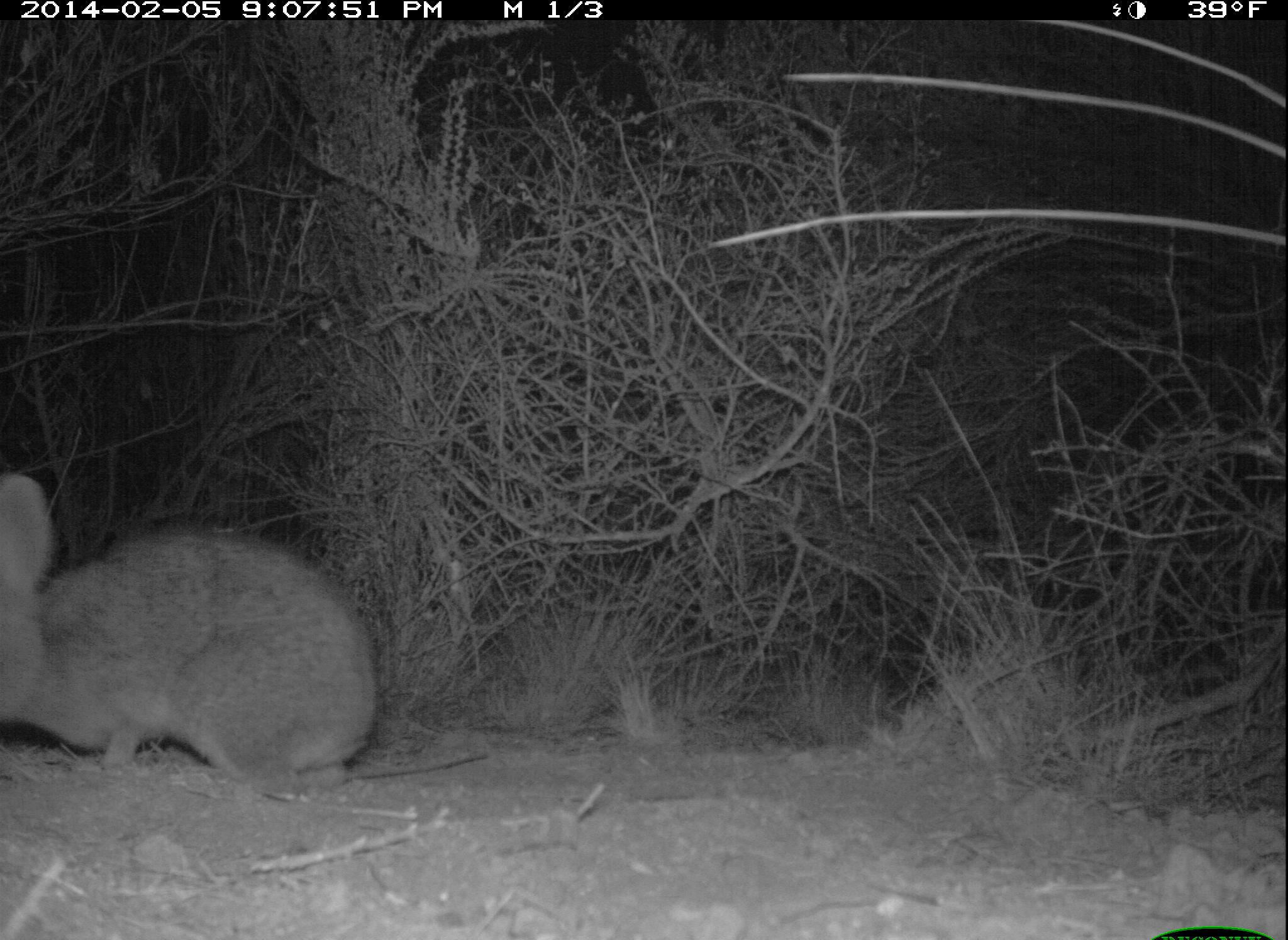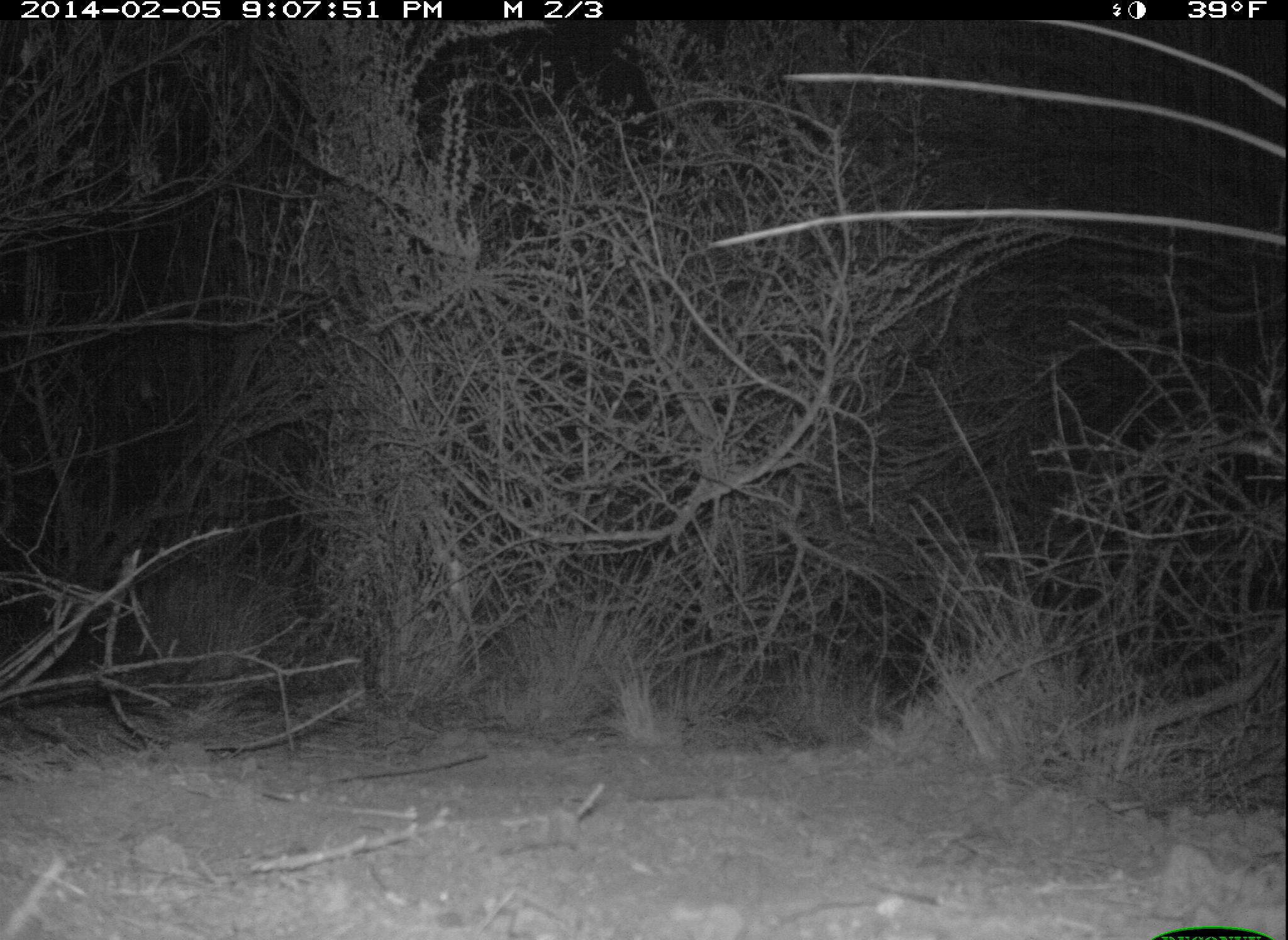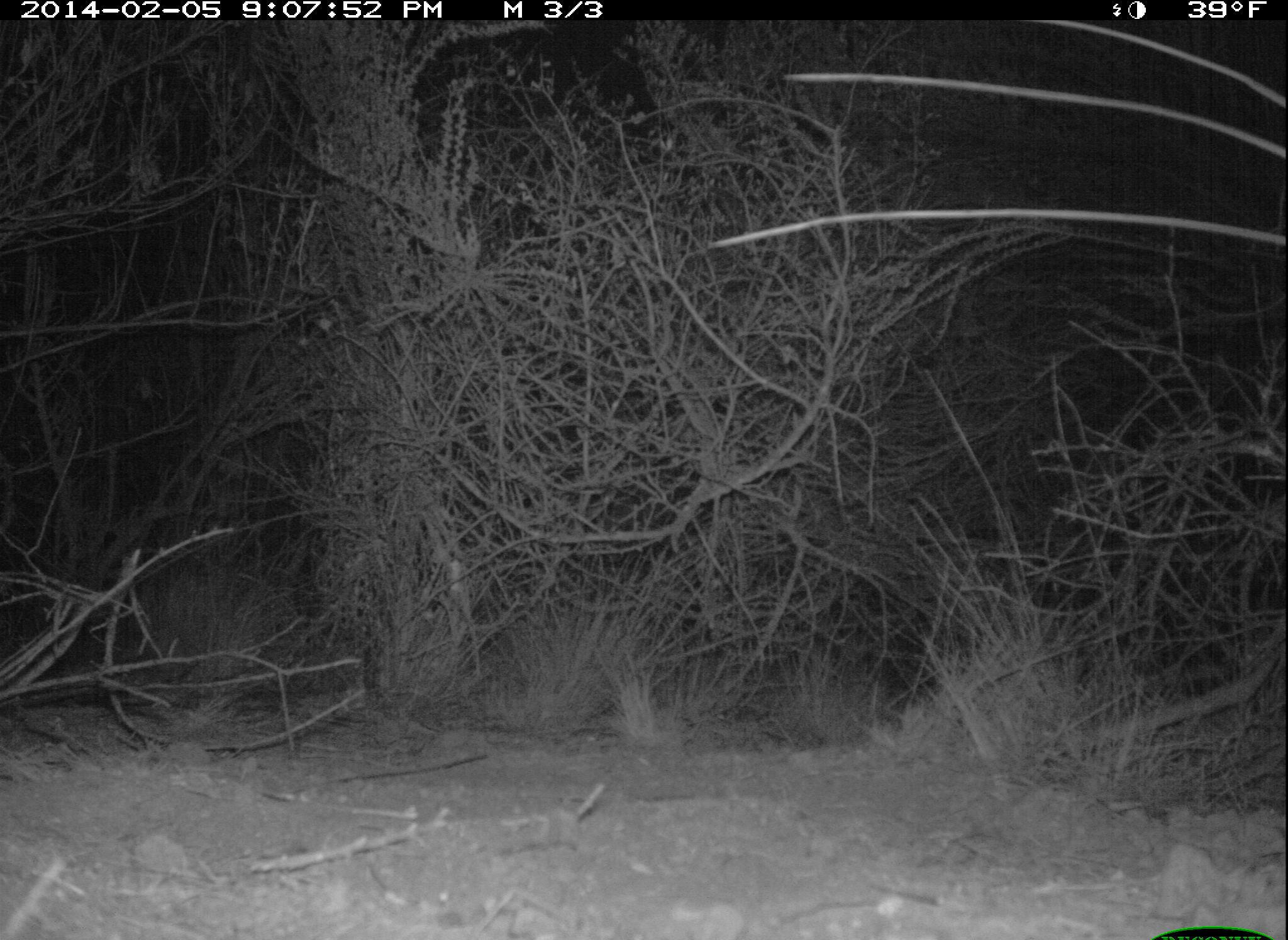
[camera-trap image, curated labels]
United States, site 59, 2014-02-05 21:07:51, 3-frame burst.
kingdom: Animalia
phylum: Chordata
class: Mammalia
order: Lagomorpha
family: Leporidae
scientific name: Leporidae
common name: rabbits and hares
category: rabbit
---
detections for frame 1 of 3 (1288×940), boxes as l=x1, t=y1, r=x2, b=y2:
rabbit: l=0, t=470, r=378, b=799